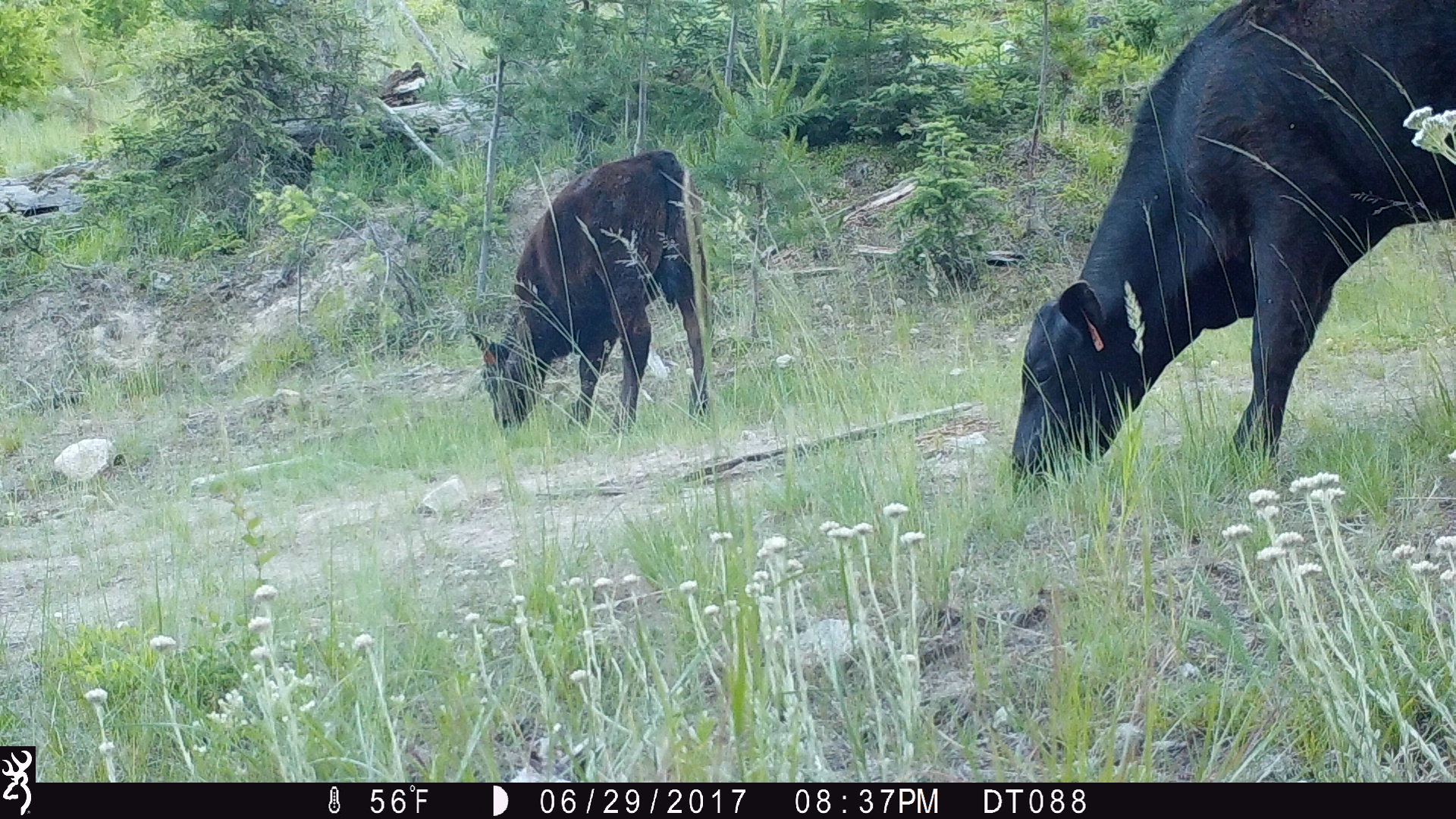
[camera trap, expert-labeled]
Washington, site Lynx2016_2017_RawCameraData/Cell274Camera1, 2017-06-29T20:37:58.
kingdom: Animalia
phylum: Chordata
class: Mammalia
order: Artiodactyla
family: Bovidae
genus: Bos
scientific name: Bos taurus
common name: domestic cattle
Domestic cattle (Bos taurus). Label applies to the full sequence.